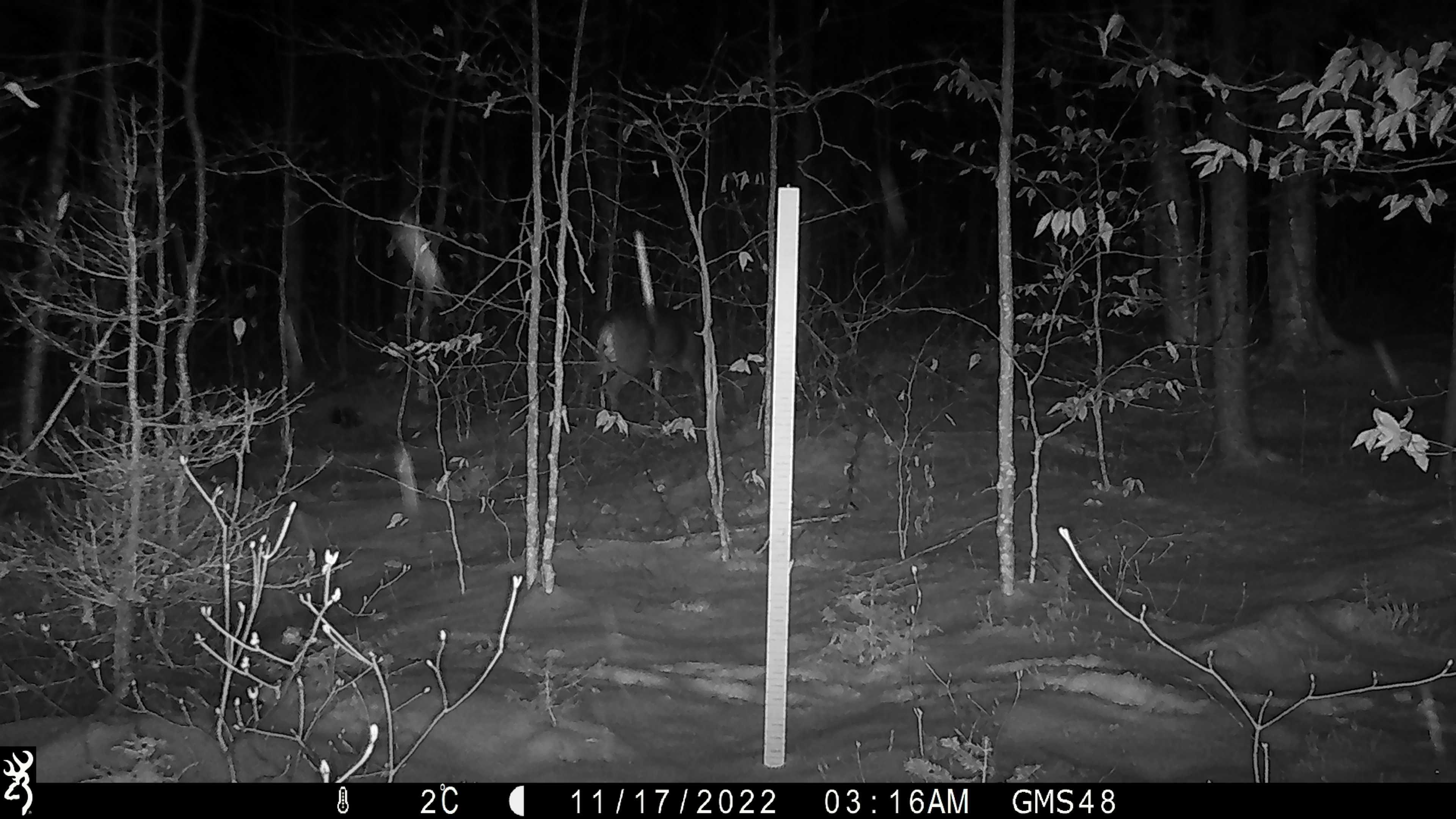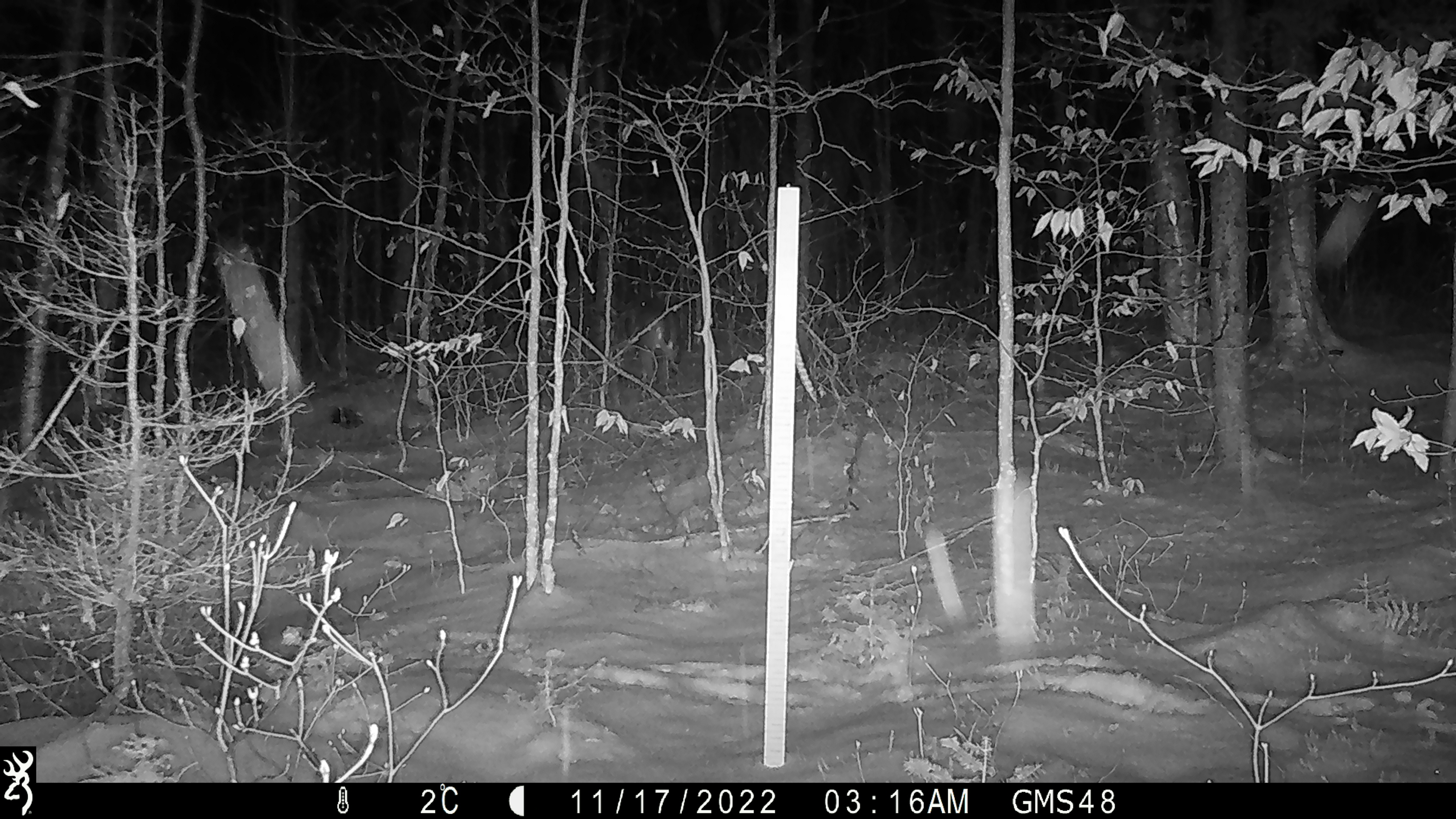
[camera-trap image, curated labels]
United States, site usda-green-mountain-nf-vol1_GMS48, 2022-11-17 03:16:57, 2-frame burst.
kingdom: Animalia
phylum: Chordata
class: Mammalia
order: Artiodactyla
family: Cervidae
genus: Odocoileus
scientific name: Odocoileus virginianus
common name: white-tailed deer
White-tailed deer (Odocoileus virginianus).